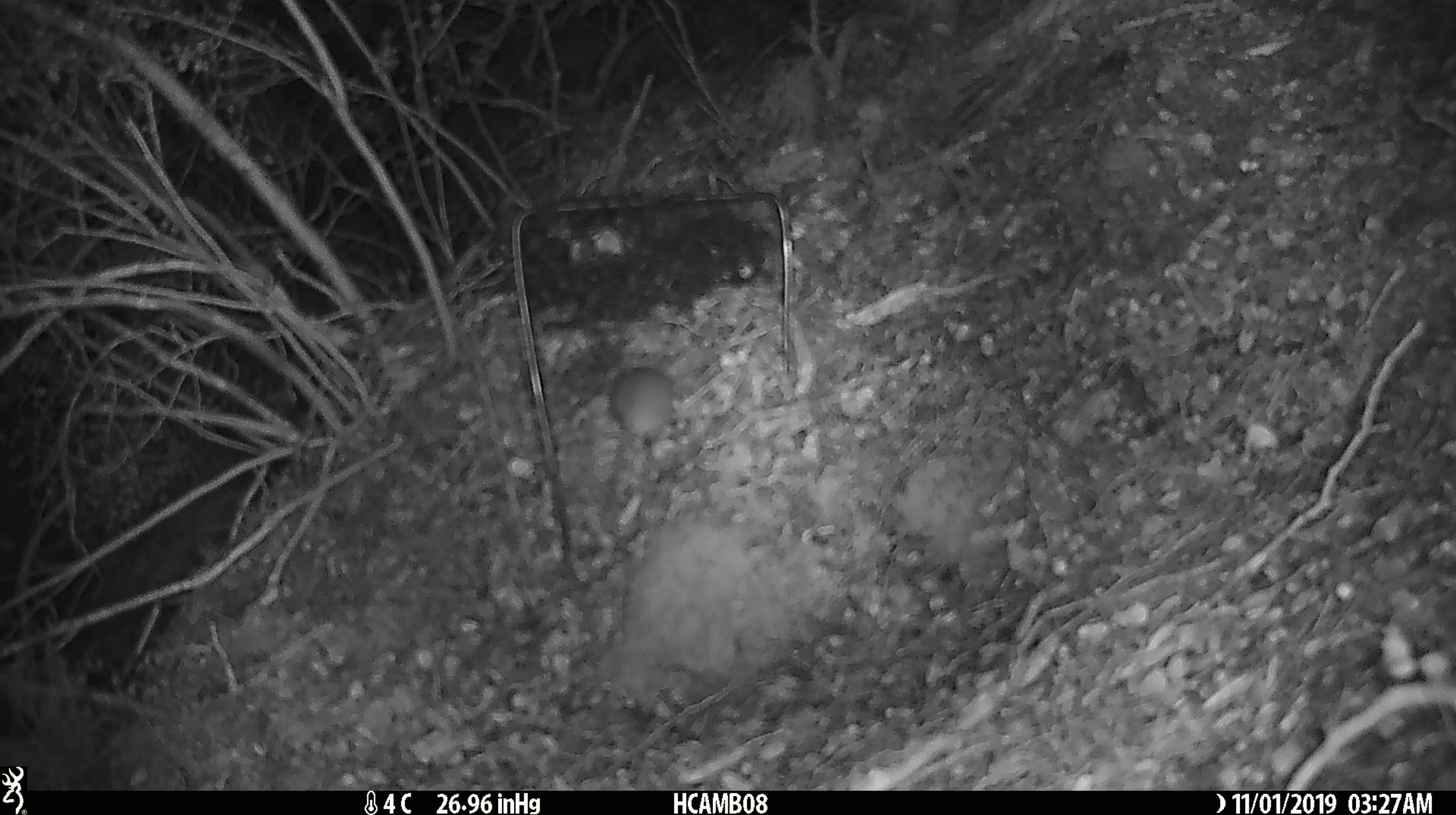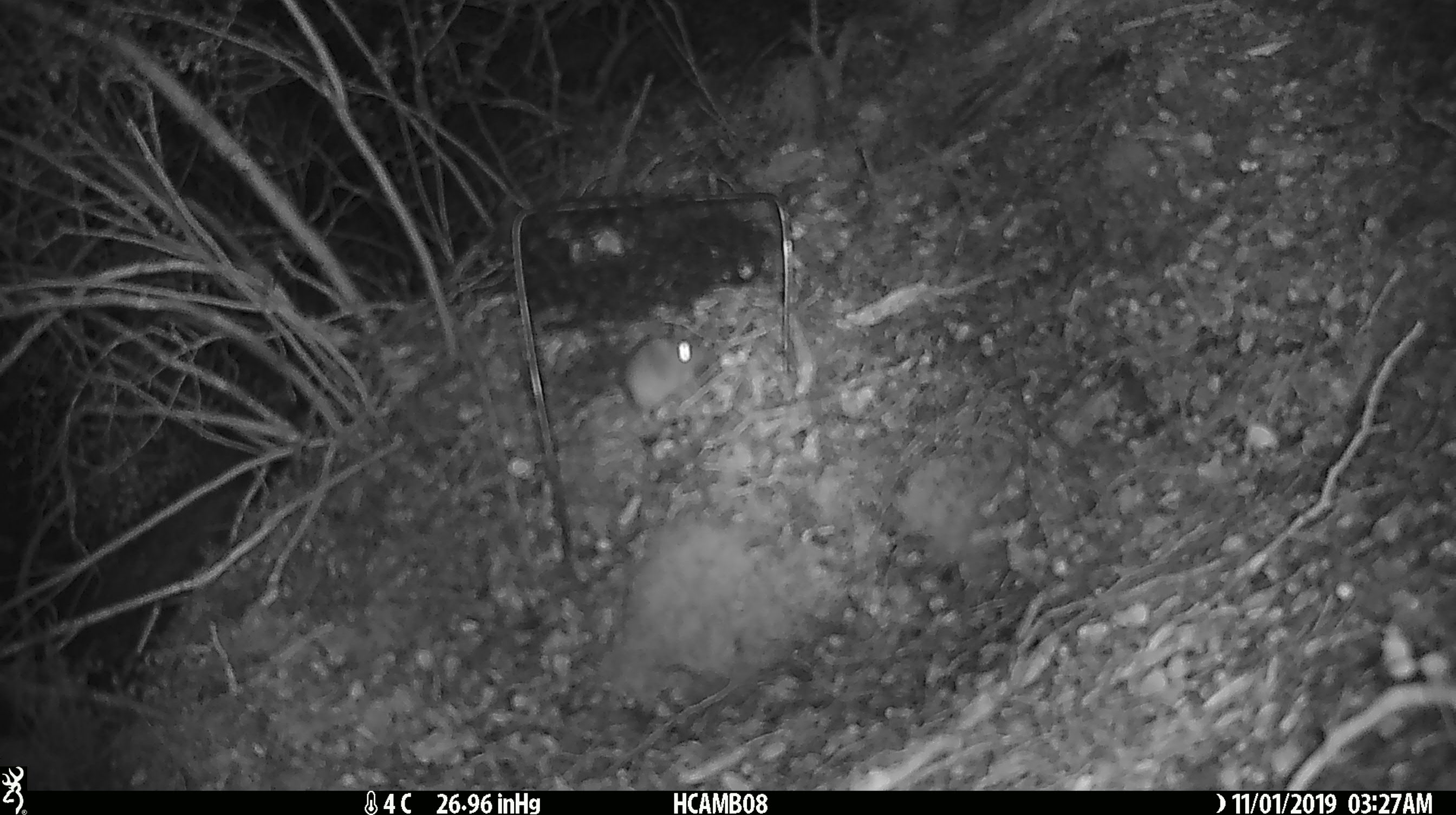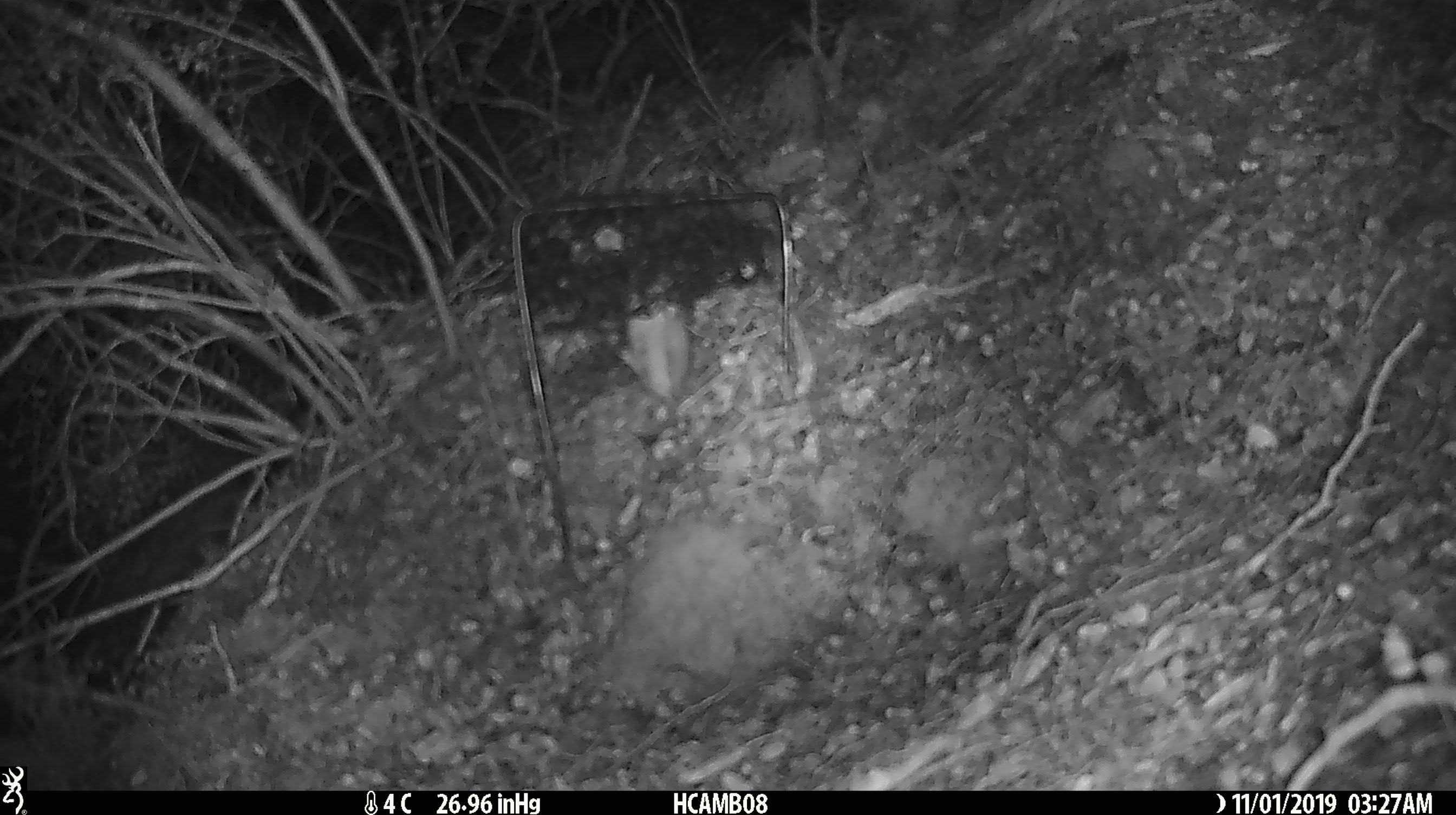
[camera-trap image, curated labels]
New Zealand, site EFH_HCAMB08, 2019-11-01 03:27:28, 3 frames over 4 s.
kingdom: Animalia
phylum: Chordata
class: Mammalia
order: Rodentia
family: Muridae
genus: Mus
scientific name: Mus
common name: mouse